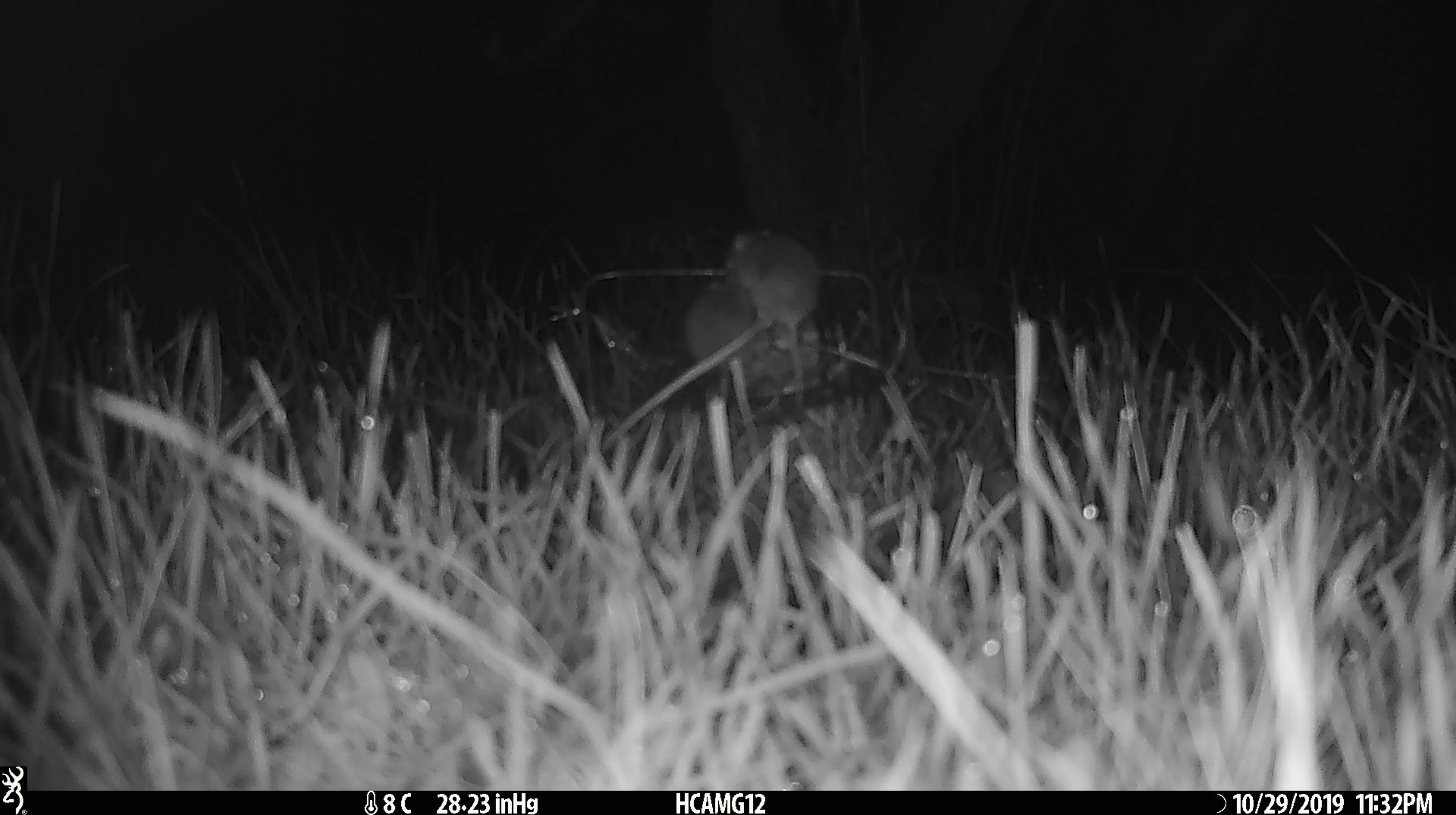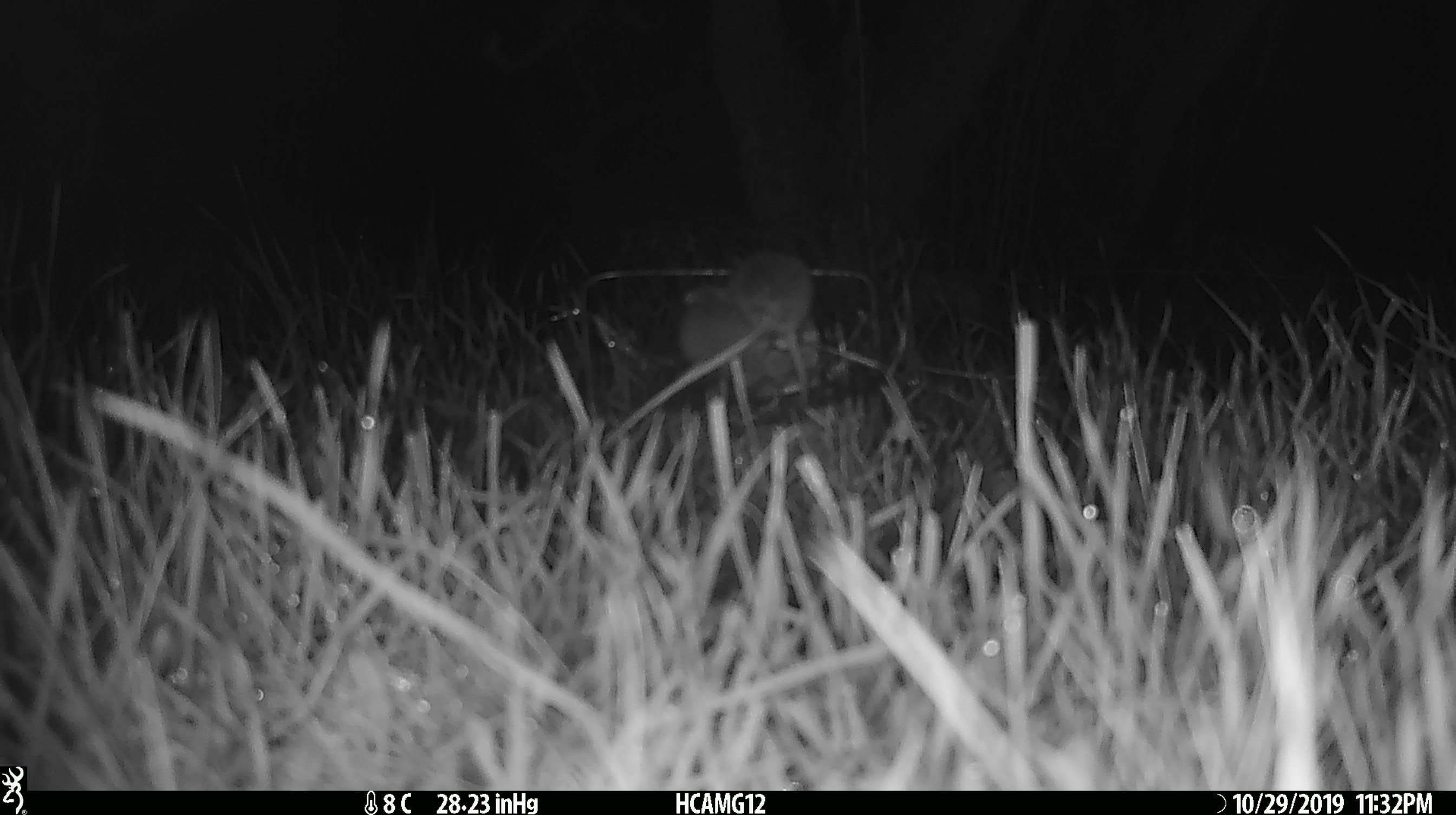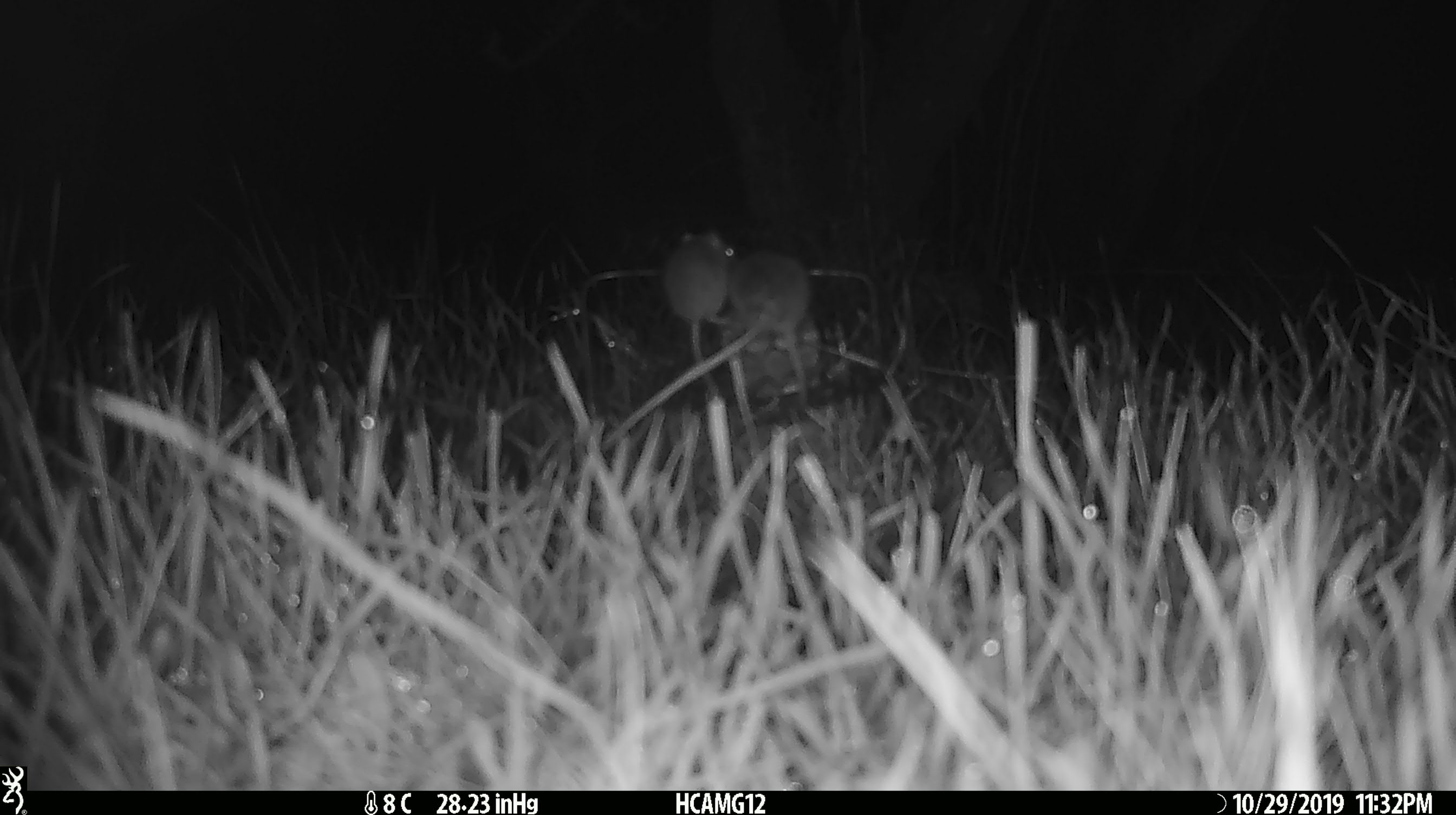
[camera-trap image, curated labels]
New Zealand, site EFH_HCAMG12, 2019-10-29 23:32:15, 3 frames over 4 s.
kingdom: Animalia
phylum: Chordata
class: Mammalia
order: Rodentia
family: Muridae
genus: Mus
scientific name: Mus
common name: mouse